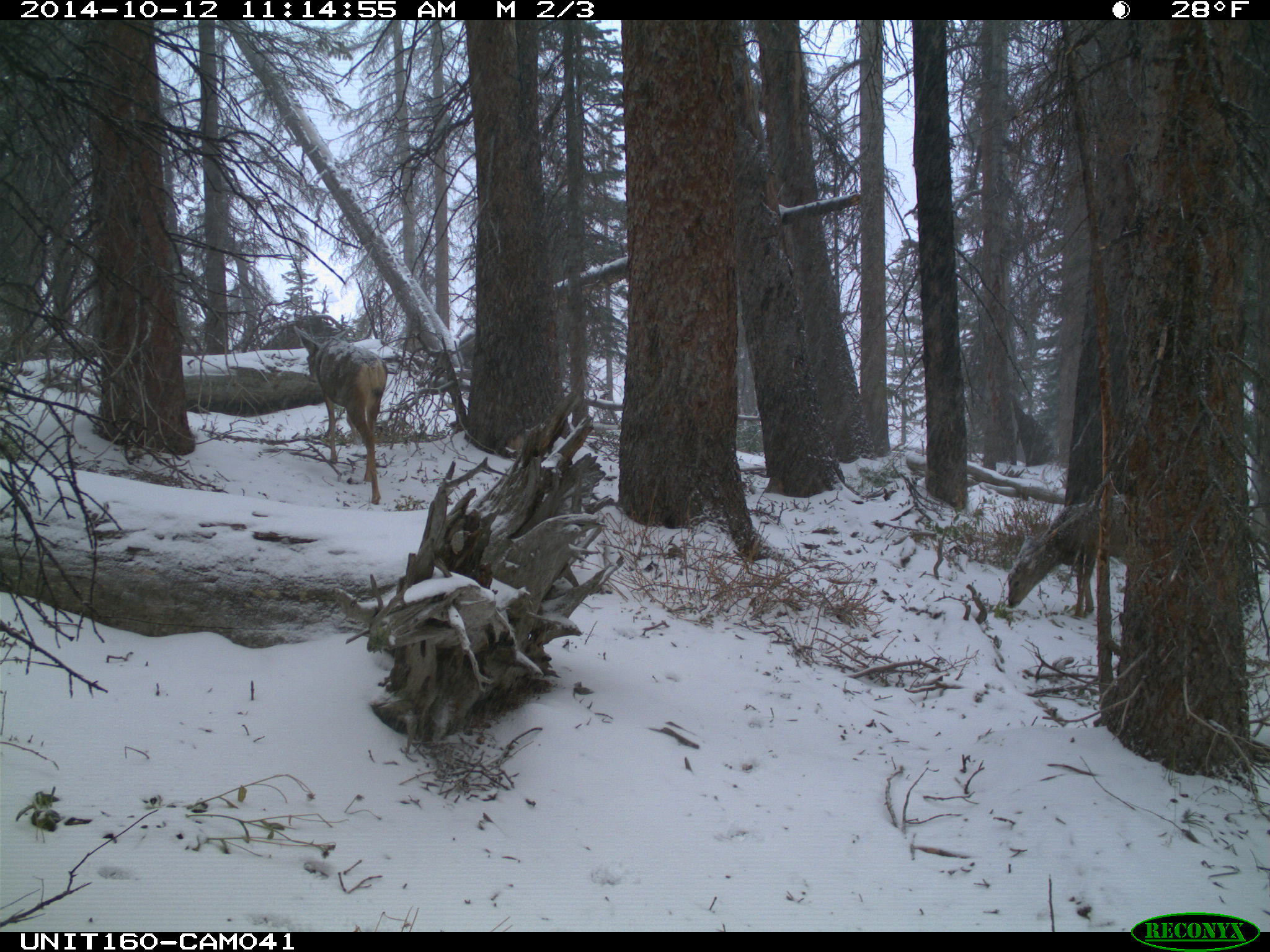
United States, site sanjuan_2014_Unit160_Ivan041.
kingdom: Animalia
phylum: Chordata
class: Mammalia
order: Artiodactyla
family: Cervidae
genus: Odocoileus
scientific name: Odocoileus hemionus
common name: mule deer